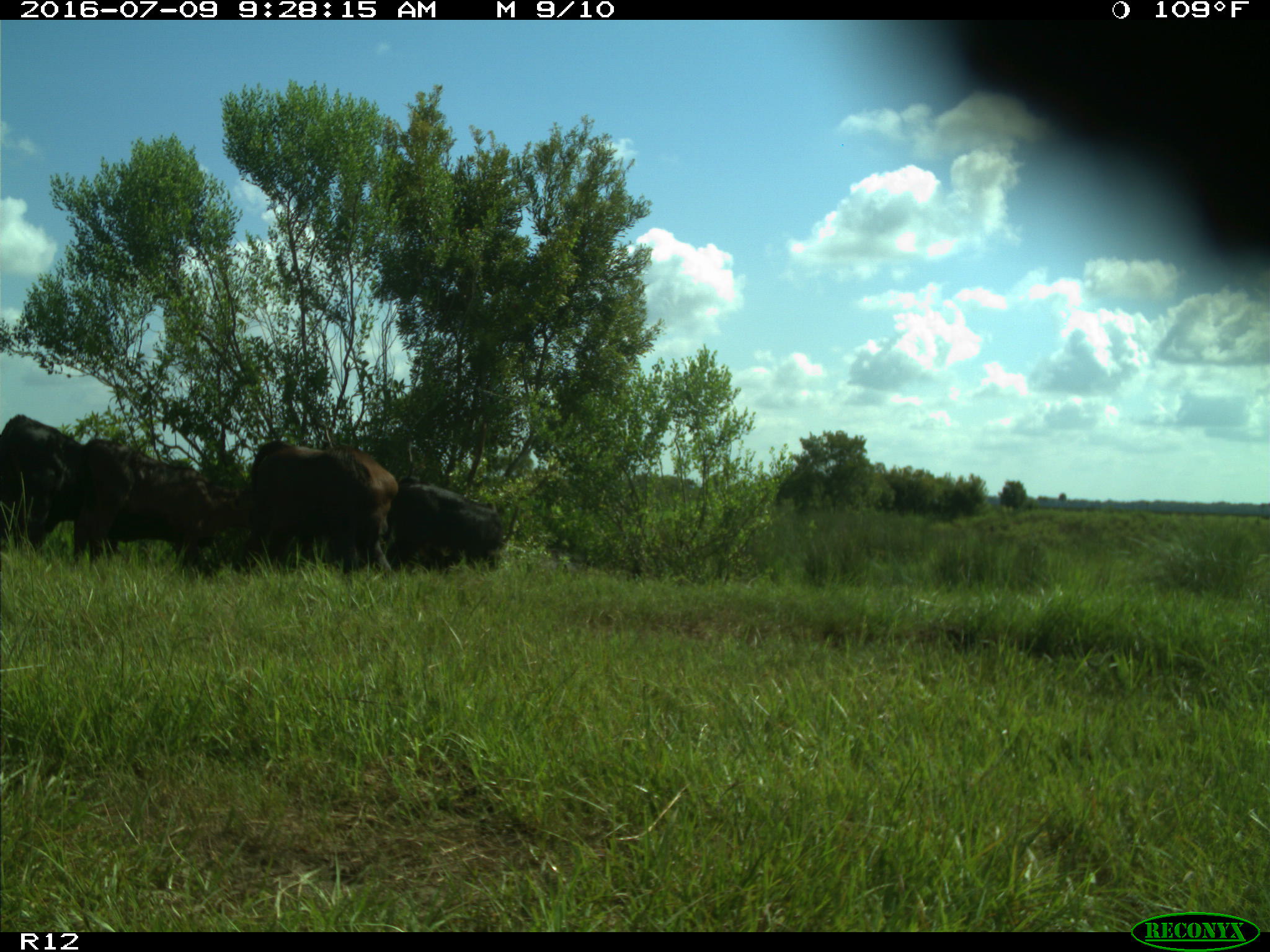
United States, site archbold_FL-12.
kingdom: Animalia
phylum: Chordata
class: Mammalia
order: Artiodactyla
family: Bovidae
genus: Bos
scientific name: Bos taurus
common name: domestic cow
Bos taurus (domestic cow).